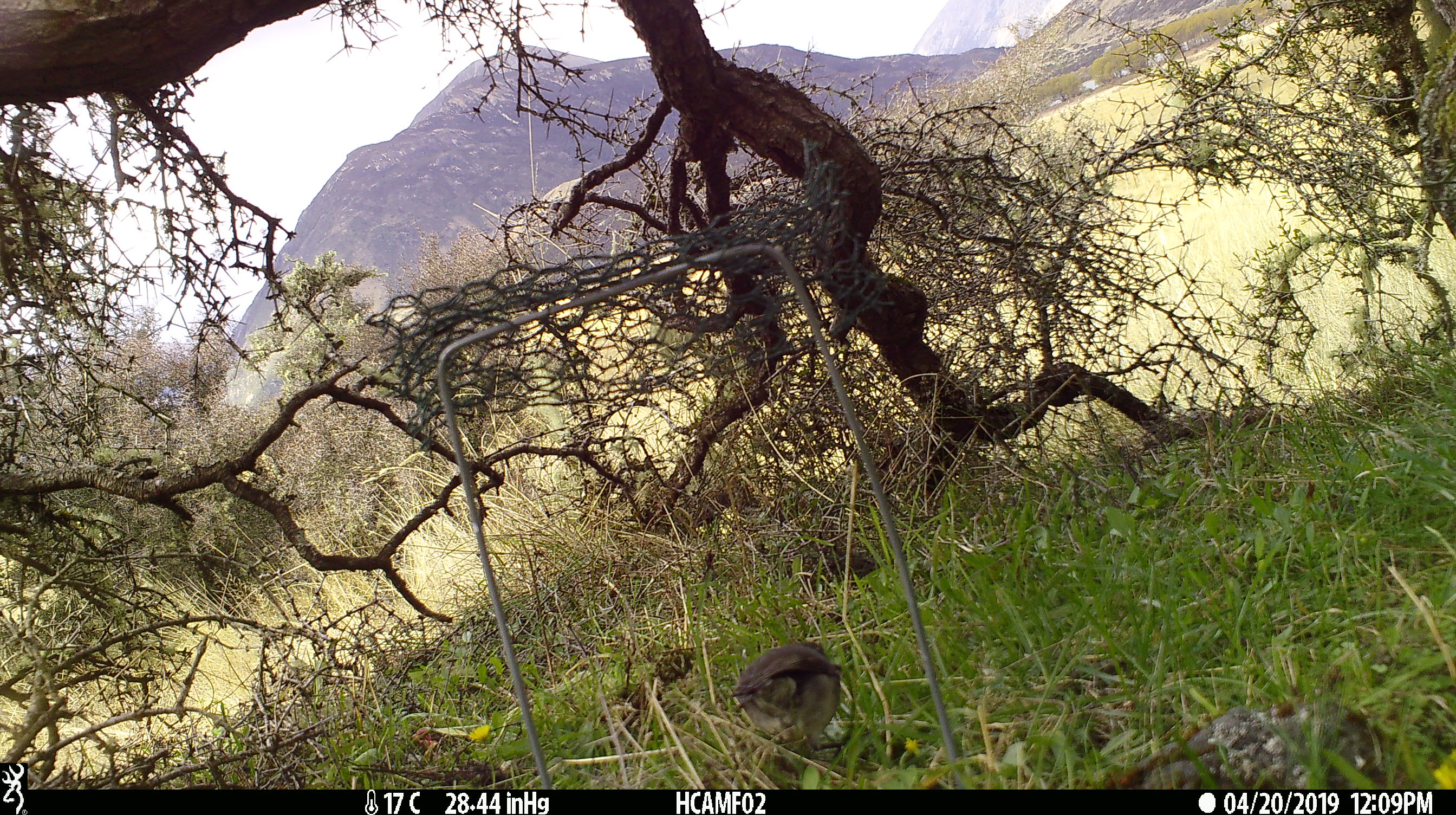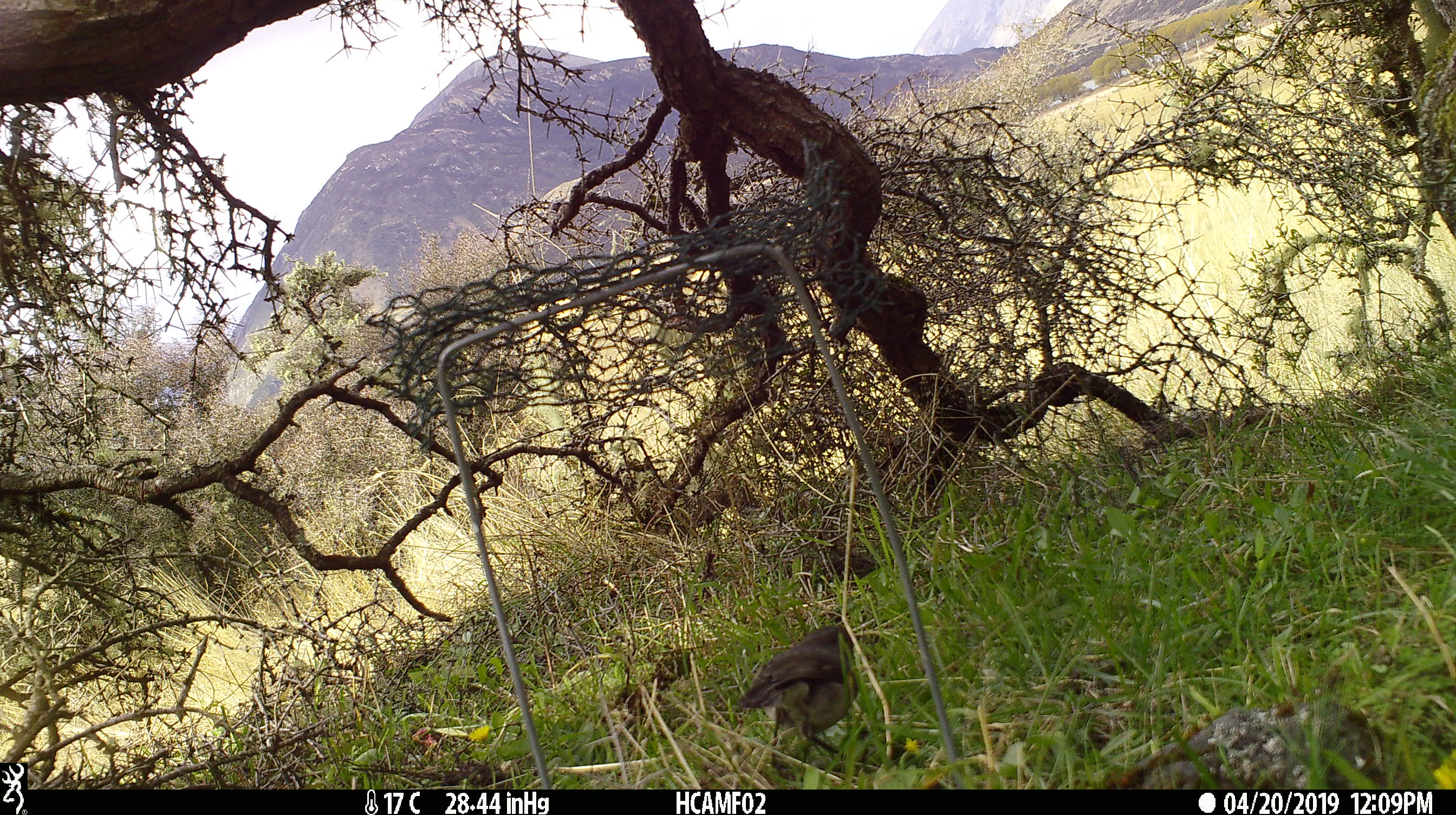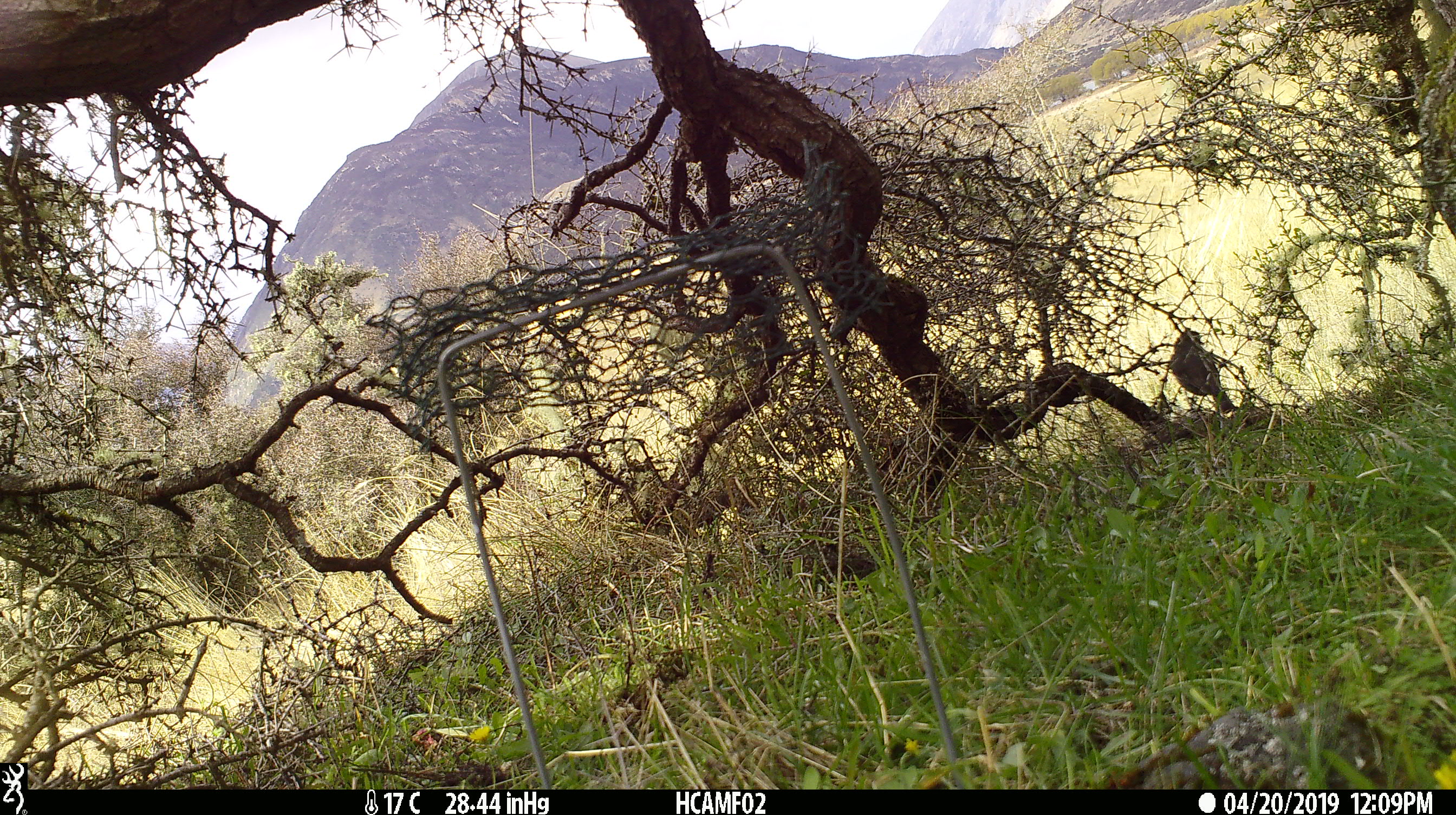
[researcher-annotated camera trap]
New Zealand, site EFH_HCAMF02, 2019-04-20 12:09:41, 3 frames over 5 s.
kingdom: Animalia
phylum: Chordata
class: Aves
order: Passeriformes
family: Petroicidae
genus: Petroica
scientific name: Petroica australis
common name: new zealand robin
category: robin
Robin (new zealand robin) (Petroica australis).